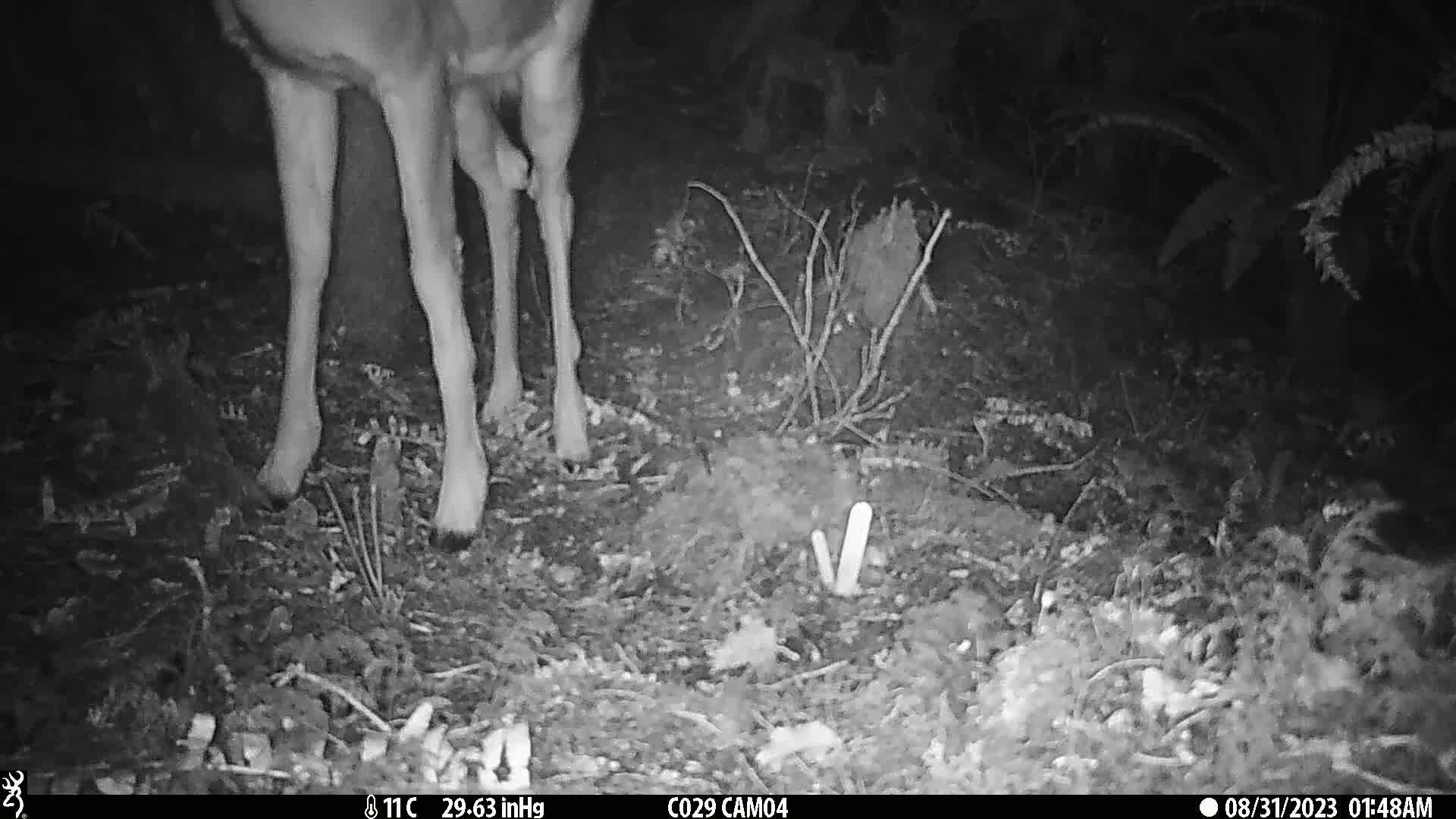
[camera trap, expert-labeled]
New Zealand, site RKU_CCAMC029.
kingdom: Animalia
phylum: Chordata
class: Mammalia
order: Artiodactyla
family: Cervidae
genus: Odocoileus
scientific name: Odocoileus virginianus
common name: white-tailed deer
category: white tailed deer